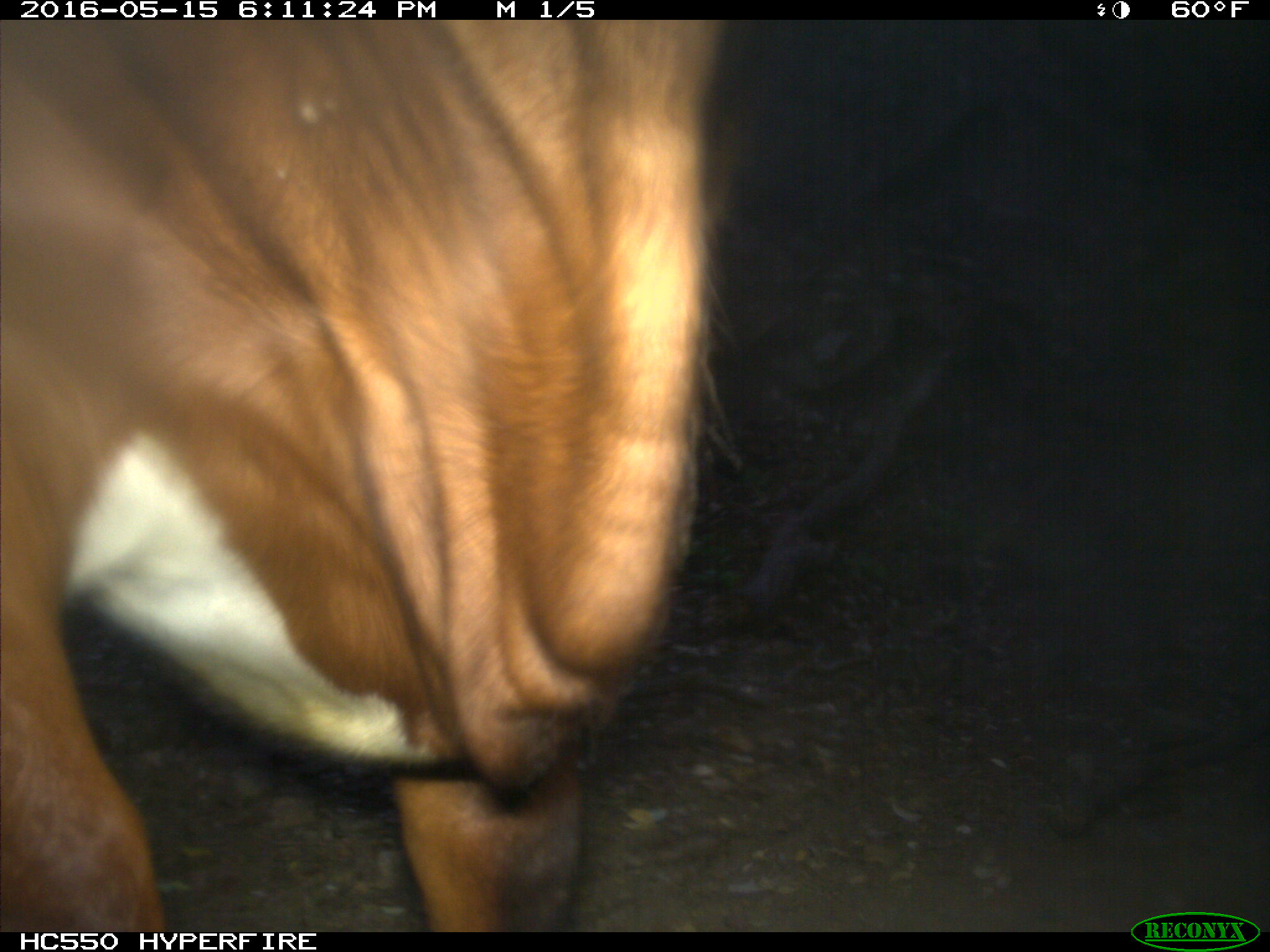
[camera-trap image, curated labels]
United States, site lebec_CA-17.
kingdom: Animalia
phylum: Chordata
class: Mammalia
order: Artiodactyla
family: Bovidae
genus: Bos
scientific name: Bos taurus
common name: domestic cow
Bos taurus (domestic cow).